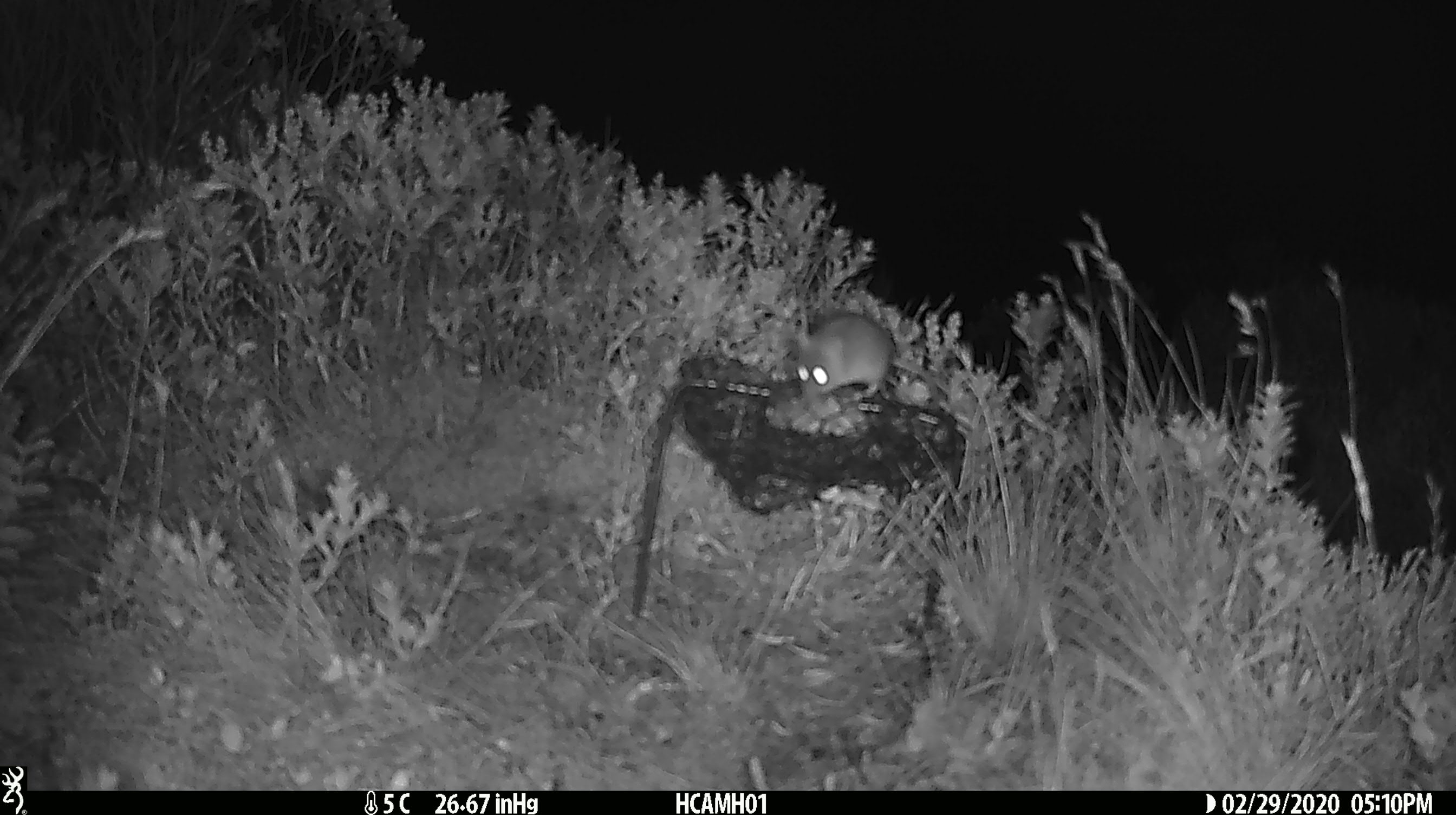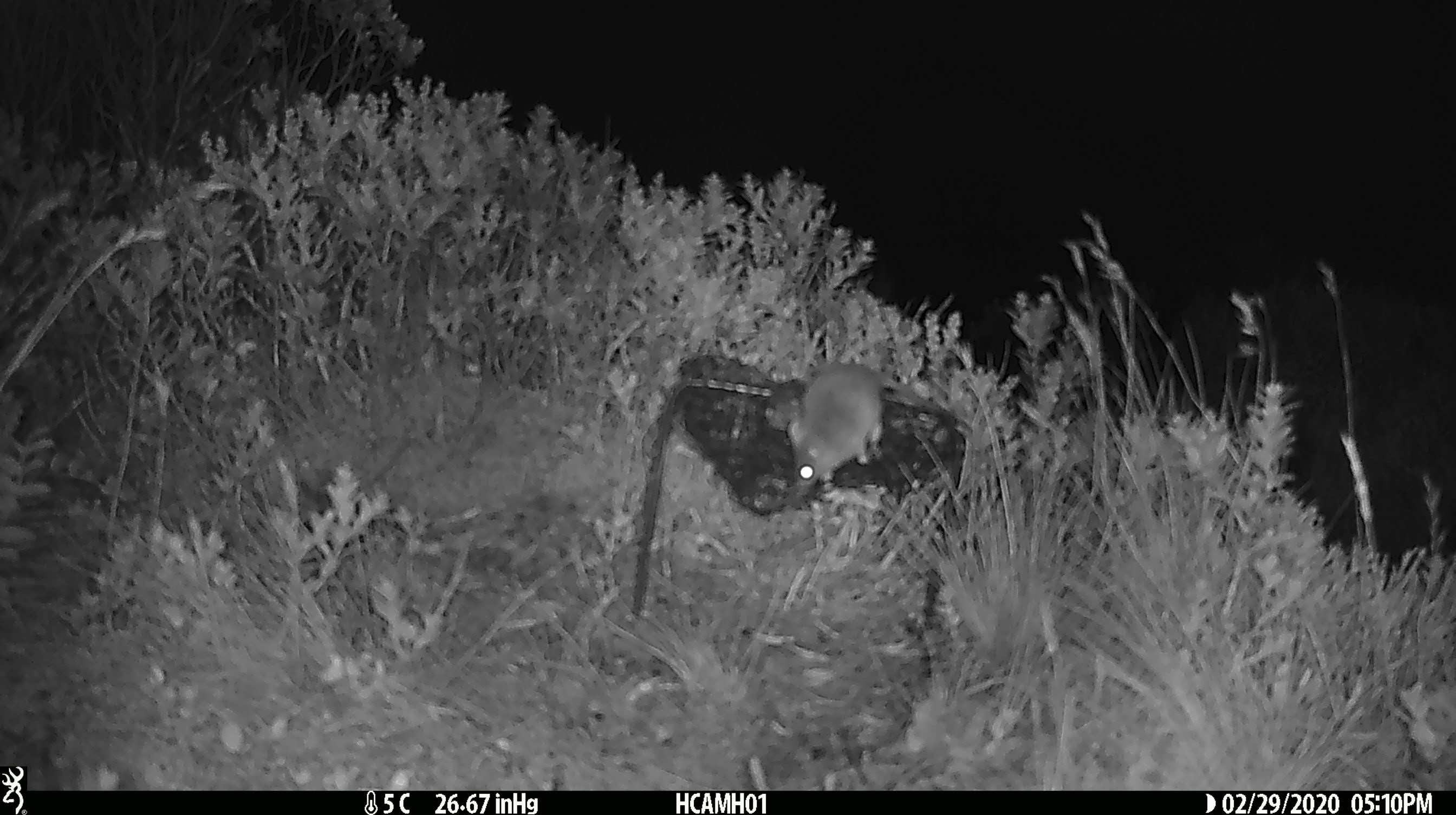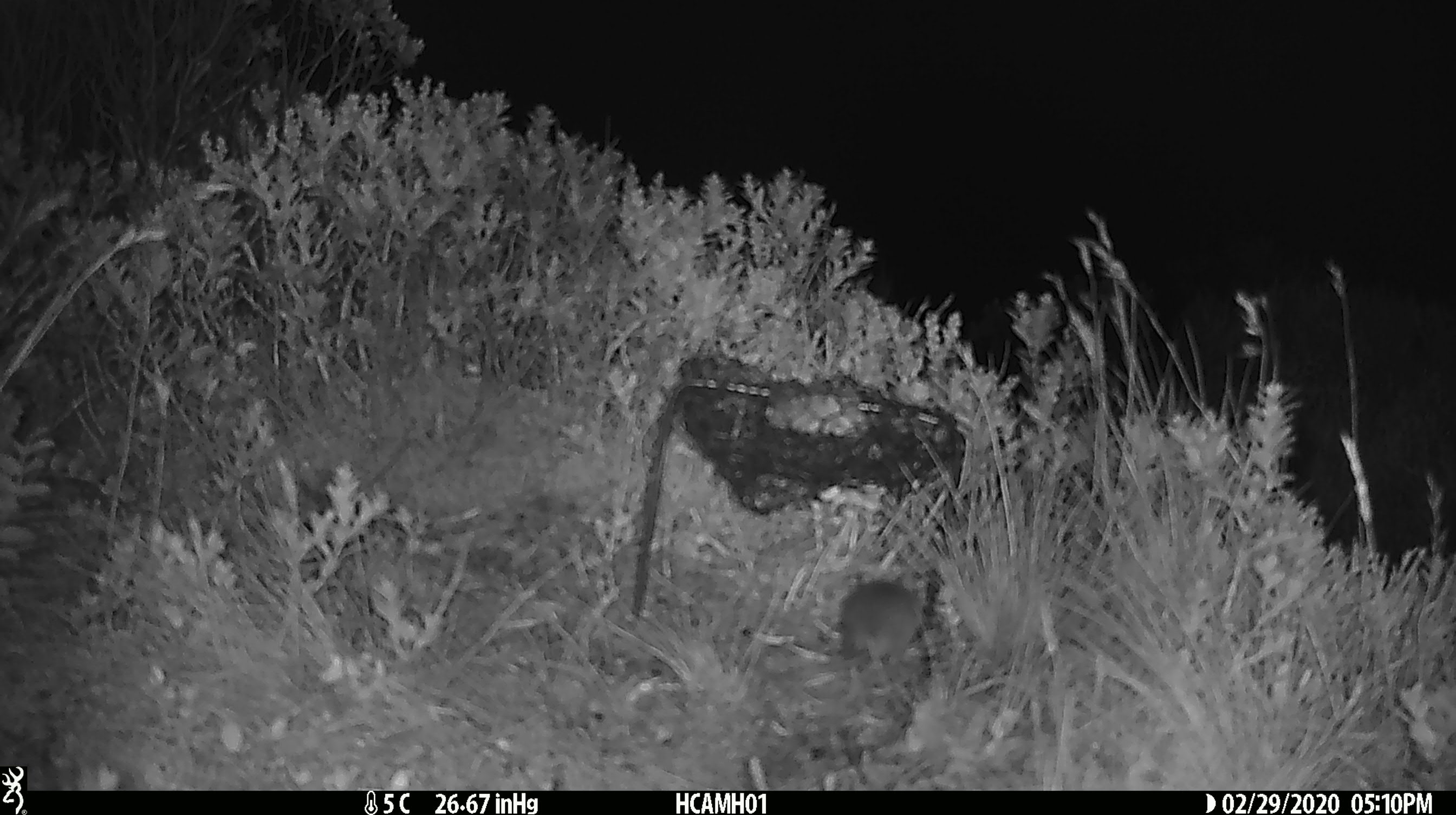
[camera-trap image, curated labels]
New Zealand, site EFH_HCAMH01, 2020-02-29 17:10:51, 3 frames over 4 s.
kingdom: Animalia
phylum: Chordata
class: Mammalia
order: Rodentia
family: Muridae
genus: Mus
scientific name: Mus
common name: mouse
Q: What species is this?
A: Mouse (Mus).